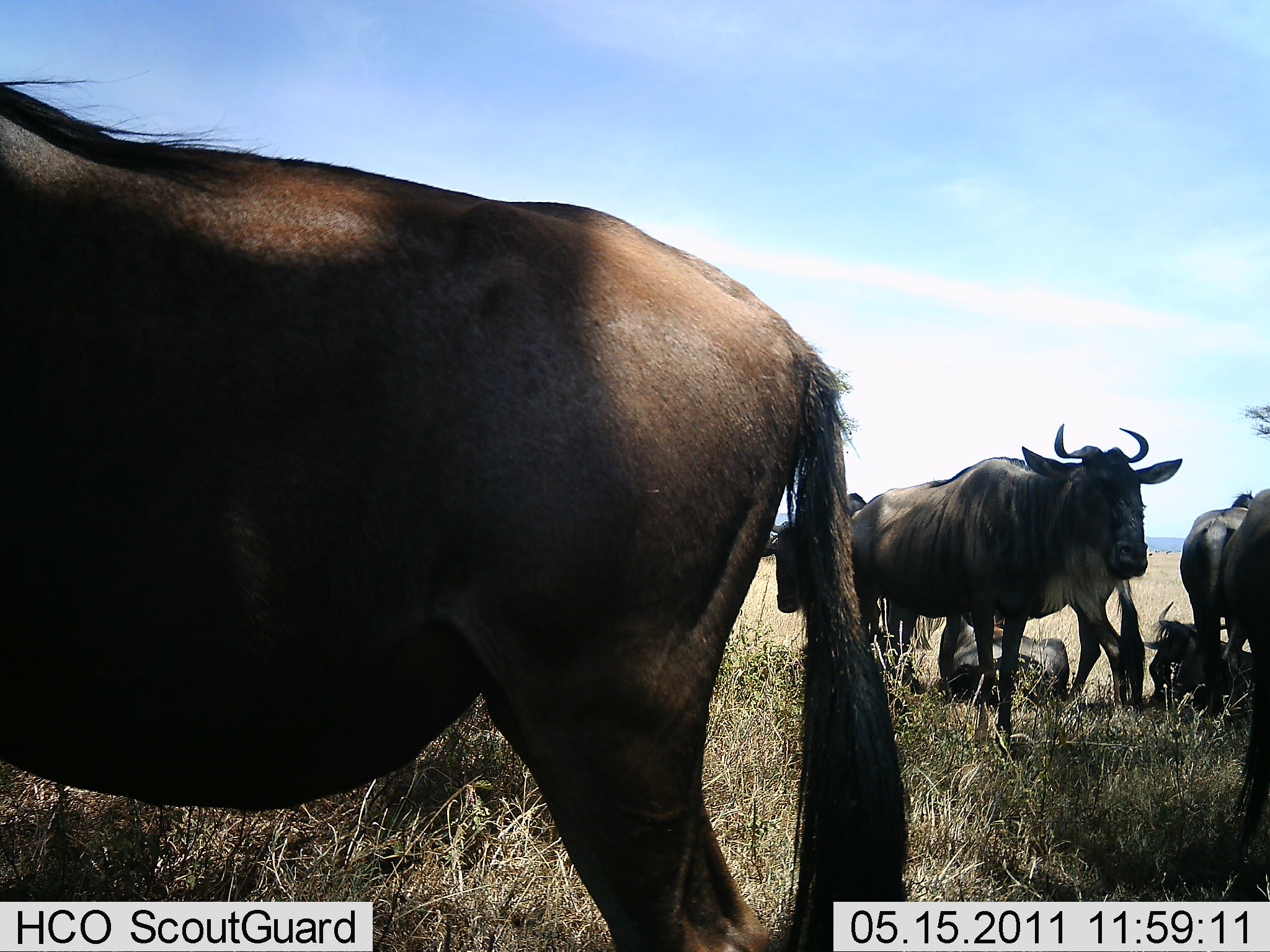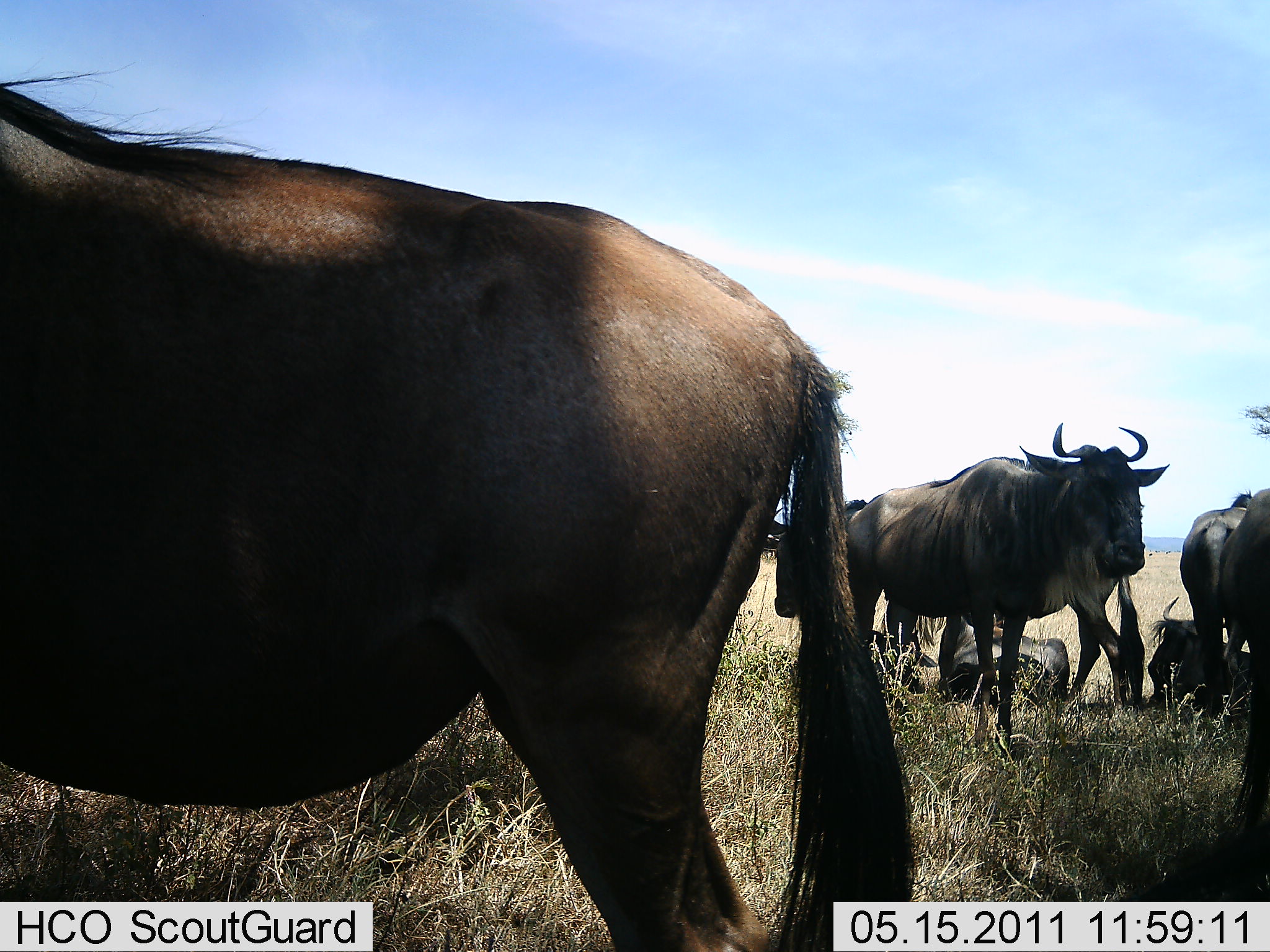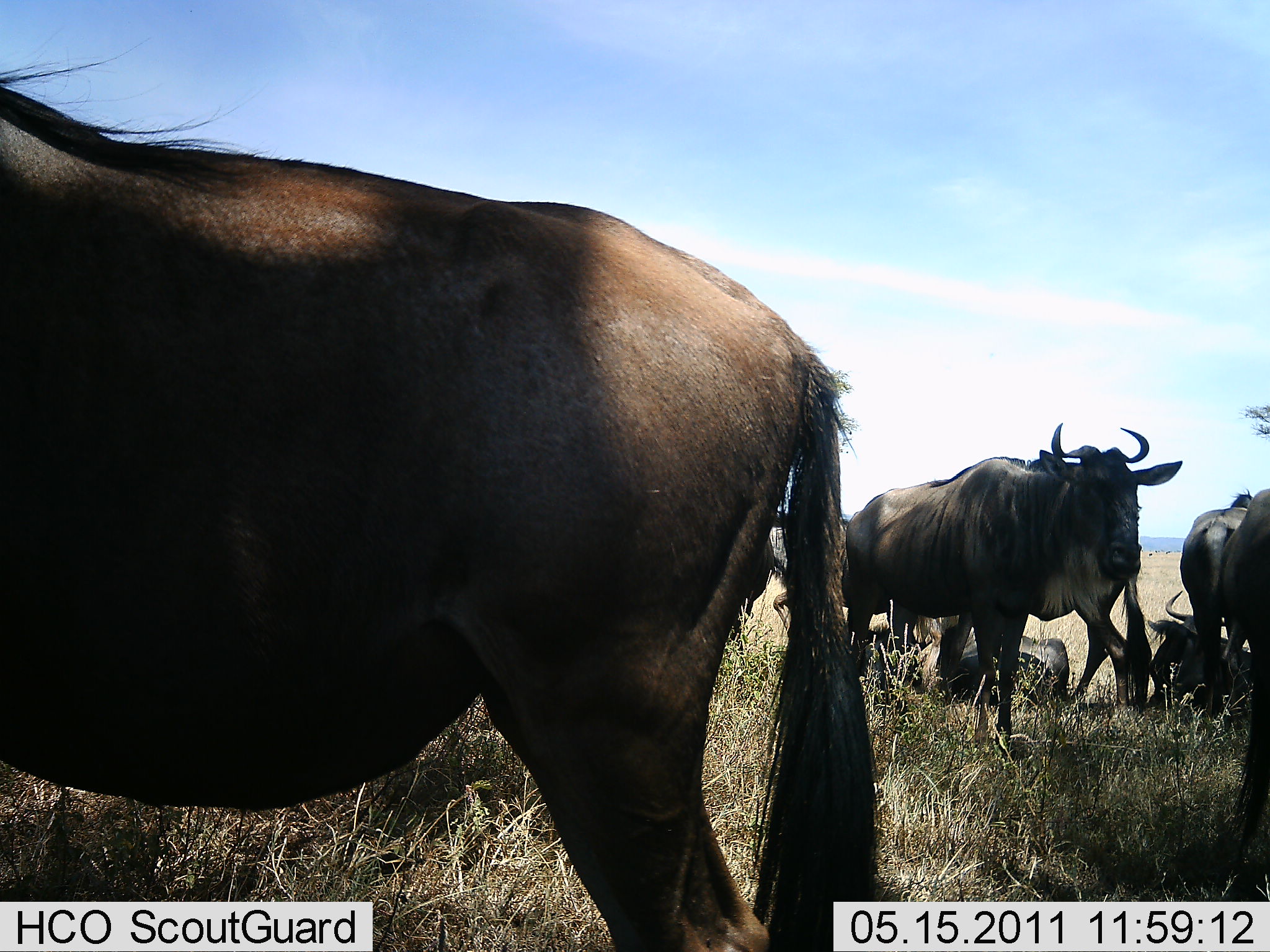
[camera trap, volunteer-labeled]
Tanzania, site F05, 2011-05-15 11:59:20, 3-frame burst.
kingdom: Animalia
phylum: Chordata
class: Mammalia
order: Artiodactyla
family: Bovidae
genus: Connochaetes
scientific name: Connochaetes taurinus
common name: blue wildebeest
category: wildebeest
Wildebeest (blue wildebeest) (Connochaetes taurinus), count 6. Behavior (volunteer vote fractions): standing 80%, resting 100%, moving 0%, interacting 0%. Young present (vote fraction): 0%. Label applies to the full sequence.